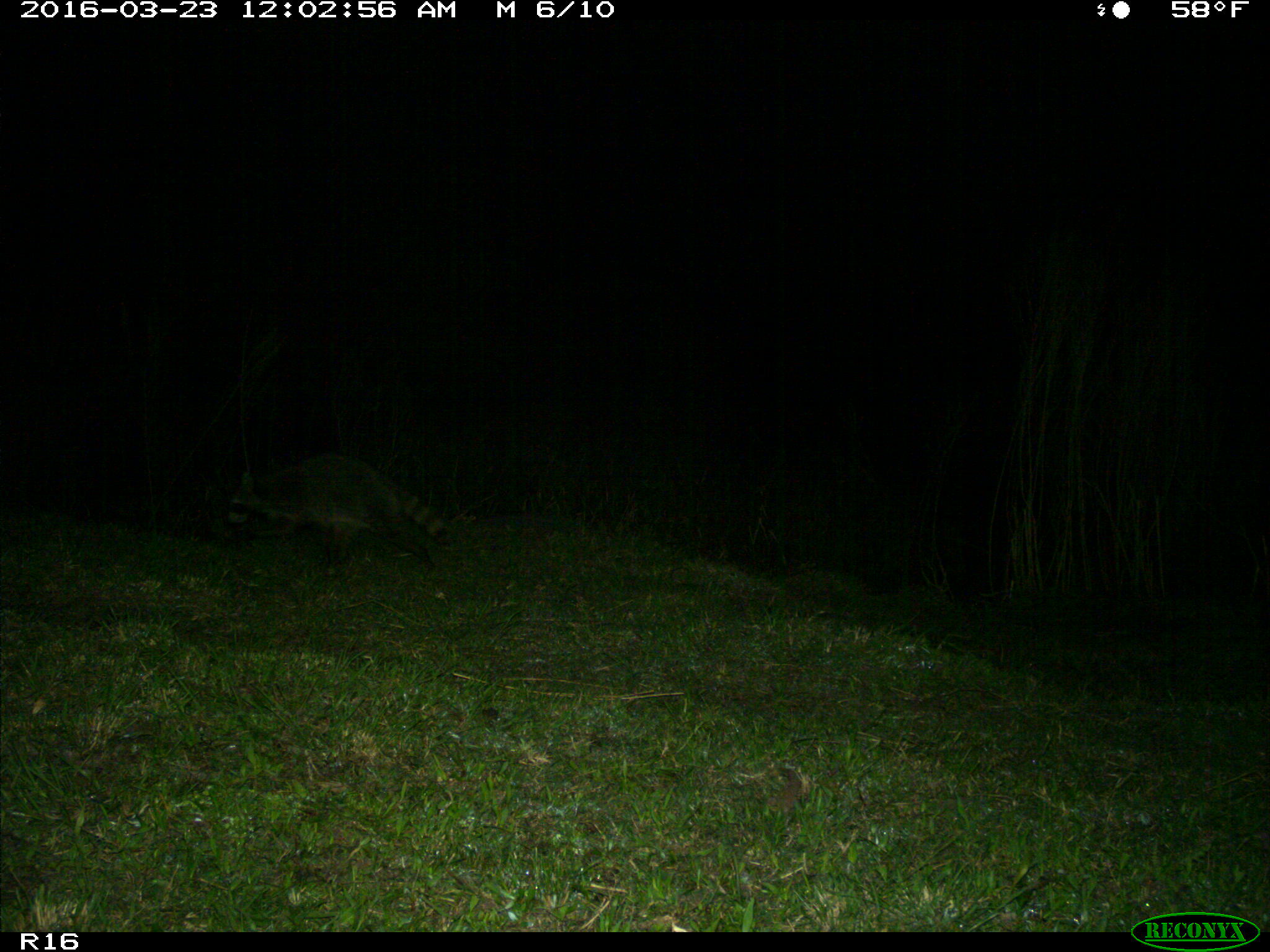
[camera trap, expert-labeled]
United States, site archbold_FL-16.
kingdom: Animalia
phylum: Chordata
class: Mammalia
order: Carnivora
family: Procyonidae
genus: Procyon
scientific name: Procyon lotor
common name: common raccoon